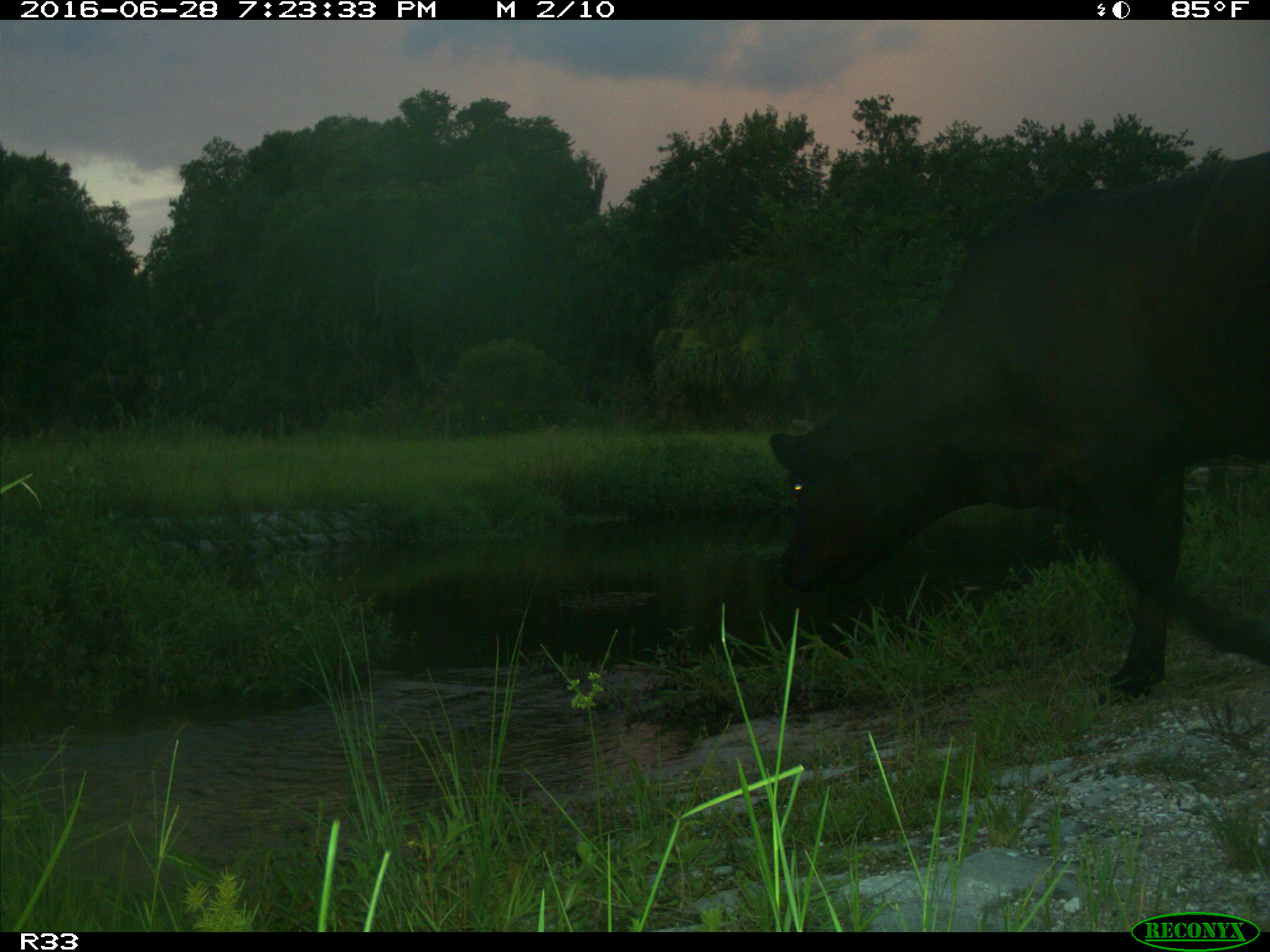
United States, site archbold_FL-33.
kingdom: Animalia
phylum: Chordata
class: Mammalia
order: Artiodactyla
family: Bovidae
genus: Bos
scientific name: Bos taurus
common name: domestic cow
Bos taurus (domestic cow).